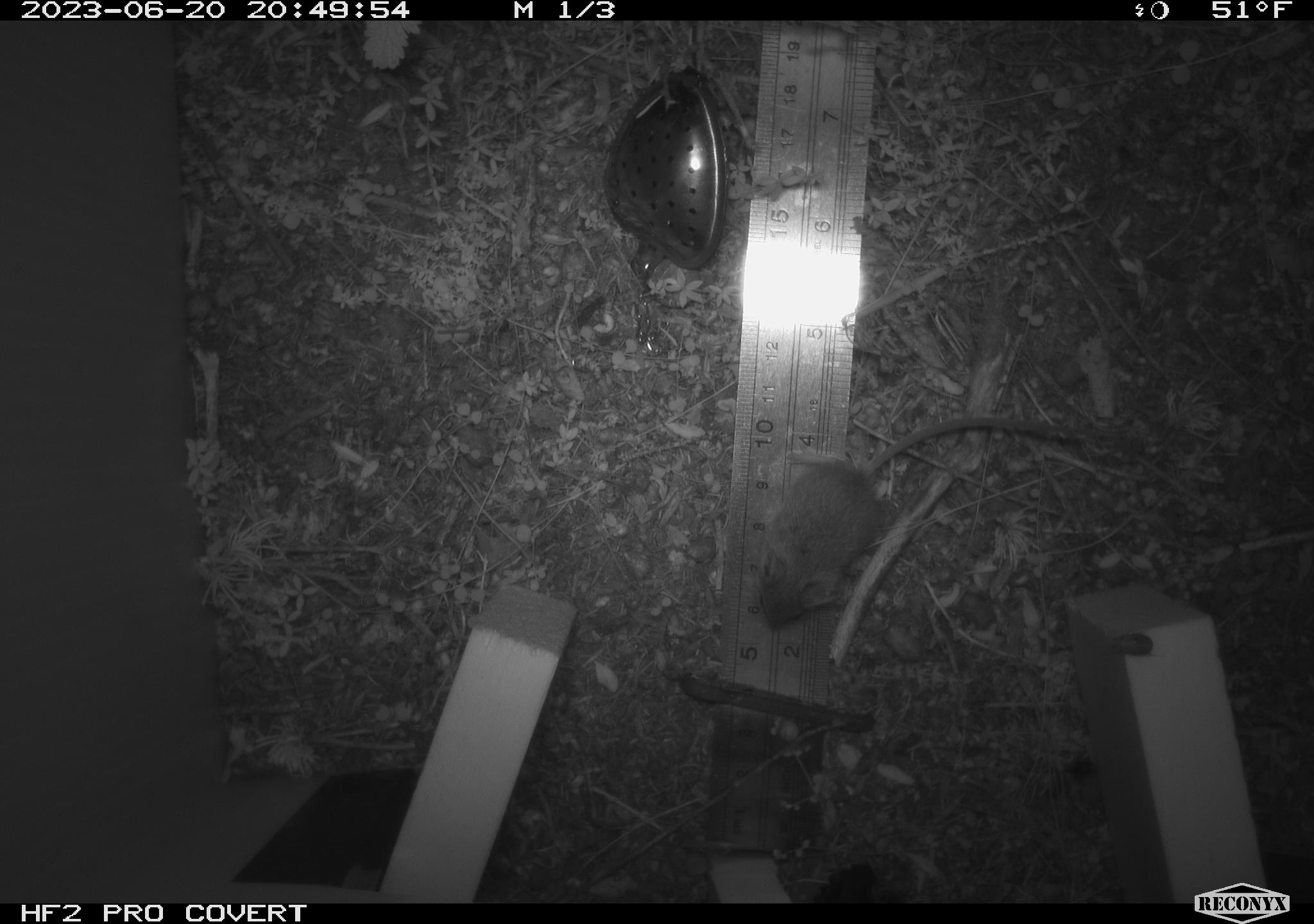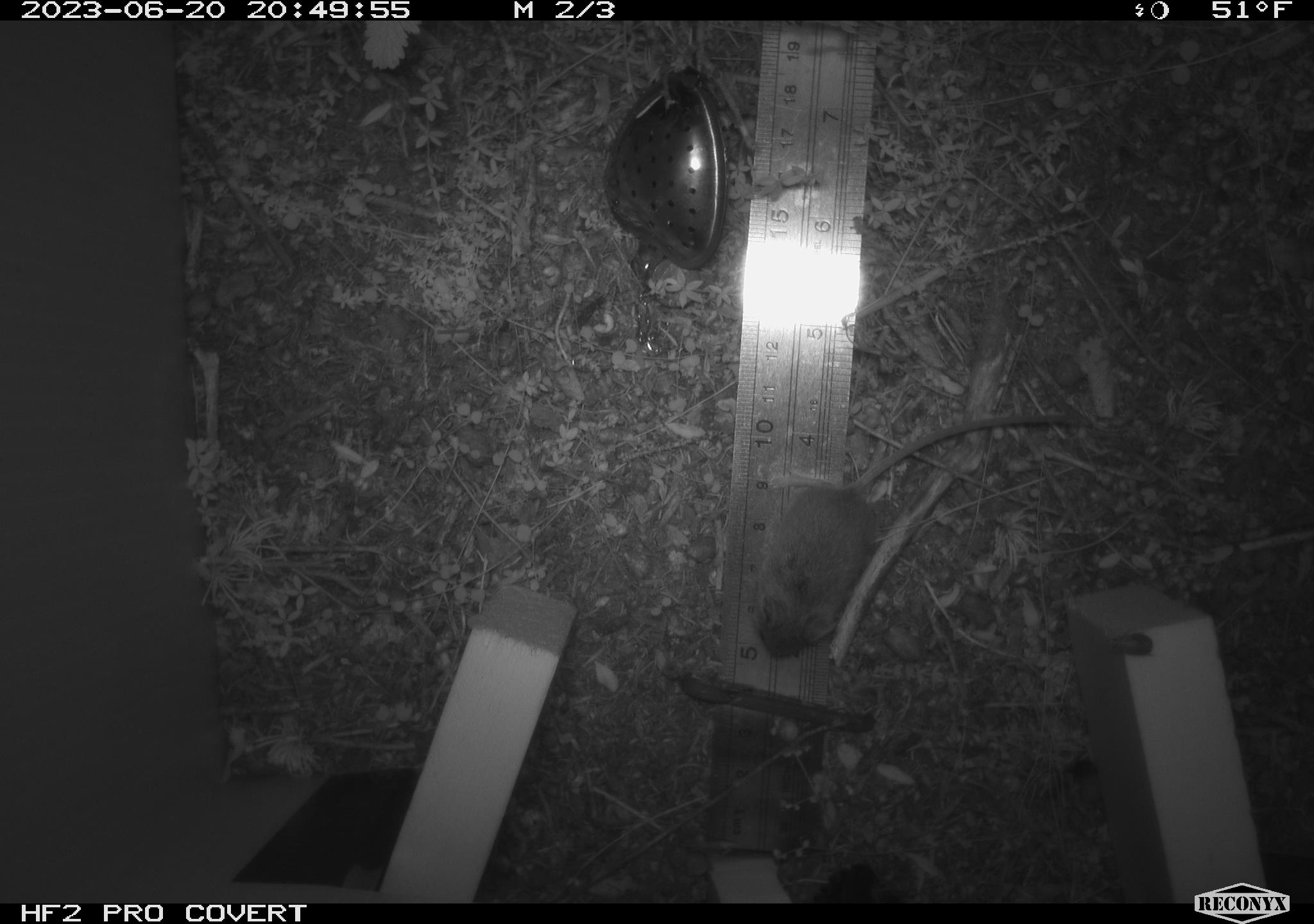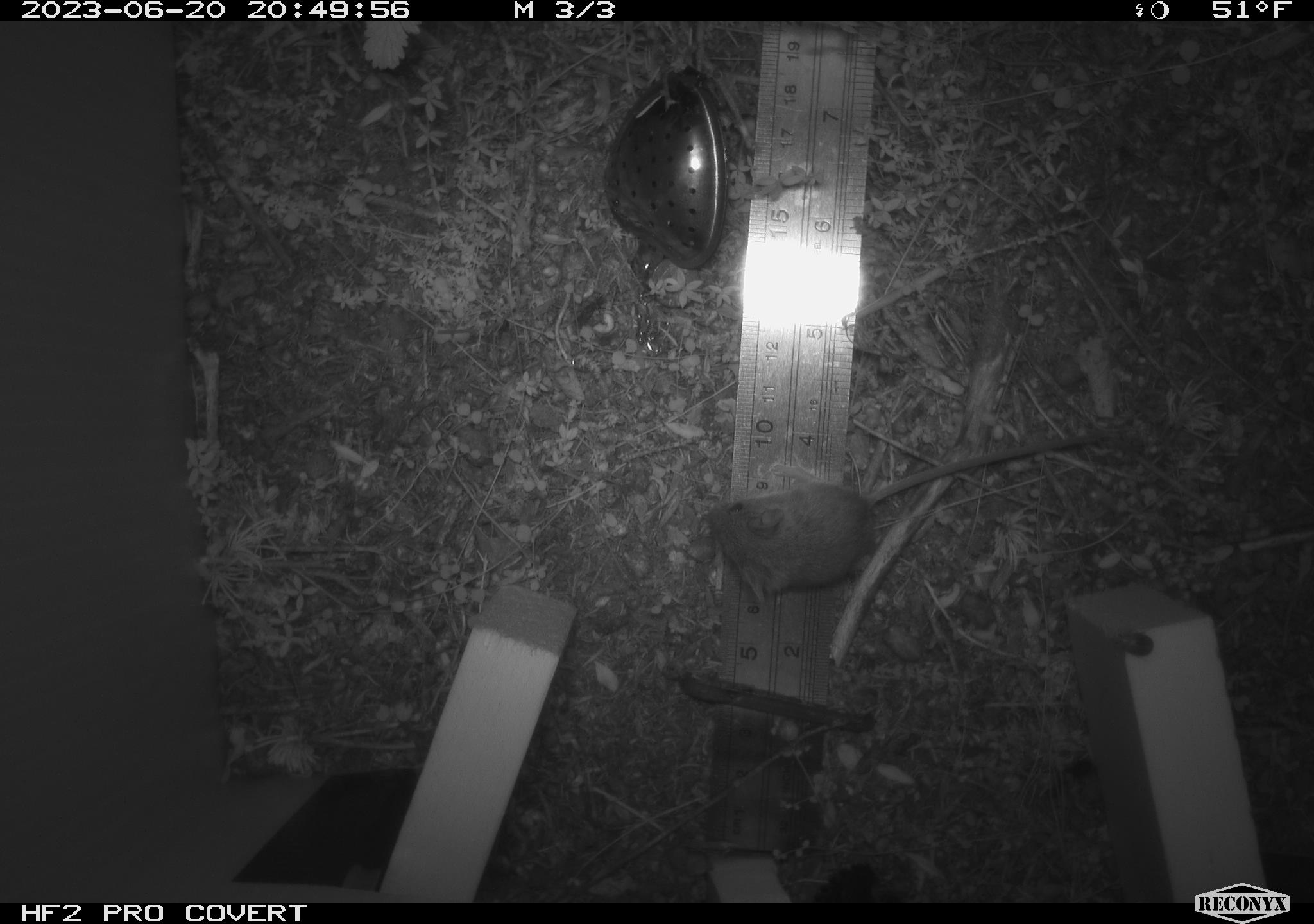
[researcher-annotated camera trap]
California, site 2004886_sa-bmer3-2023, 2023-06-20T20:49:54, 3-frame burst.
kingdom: Animalia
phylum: Chordata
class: Mammalia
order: Rodentia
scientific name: Rodentia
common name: mouse species